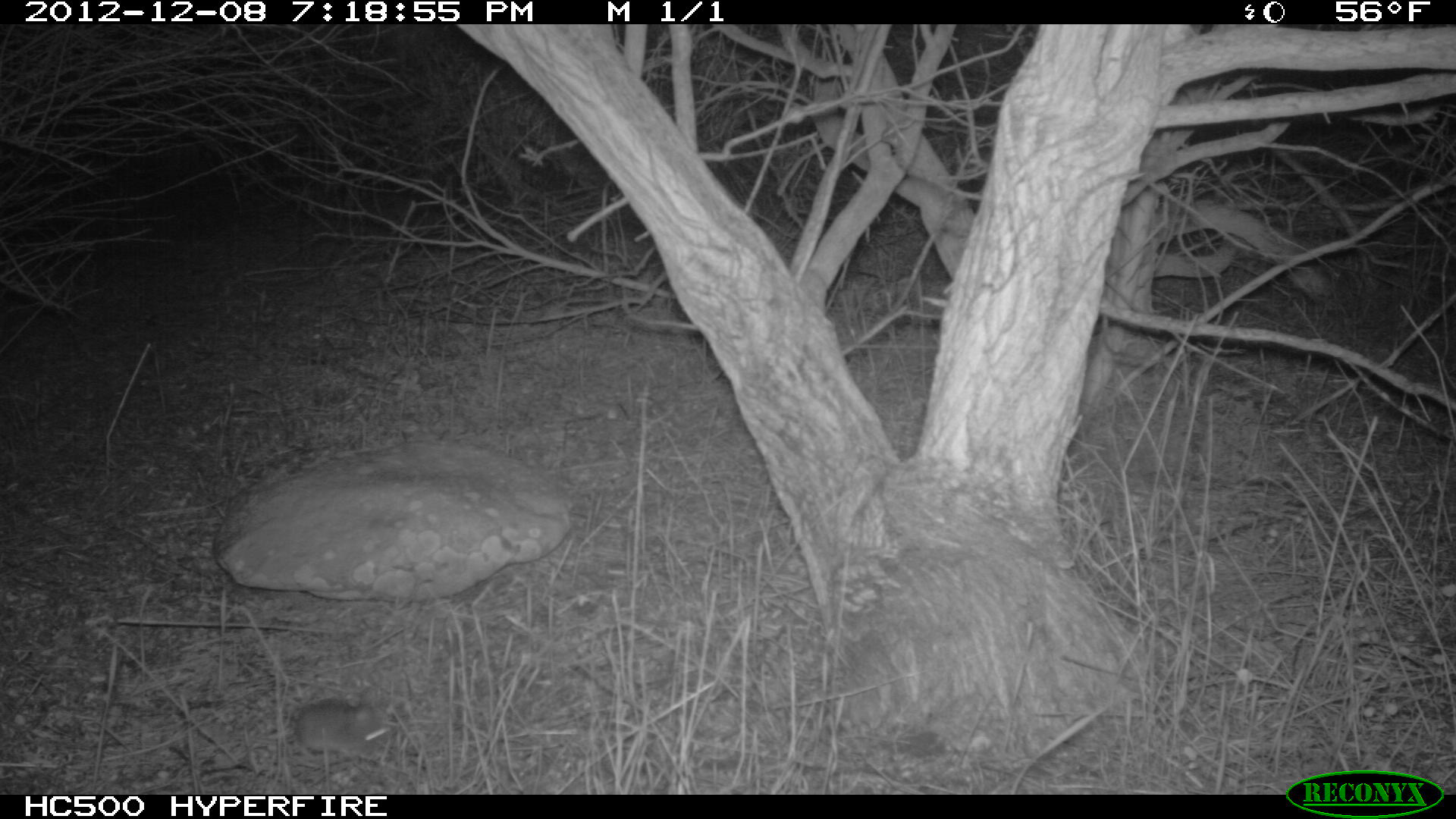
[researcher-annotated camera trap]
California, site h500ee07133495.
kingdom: Animalia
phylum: Chordata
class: Mammalia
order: Rodentia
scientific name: Rodentia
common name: rodent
Rodent (Rodentia).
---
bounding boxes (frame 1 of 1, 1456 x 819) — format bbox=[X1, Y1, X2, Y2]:
rodent: bbox=[231, 686, 395, 762]